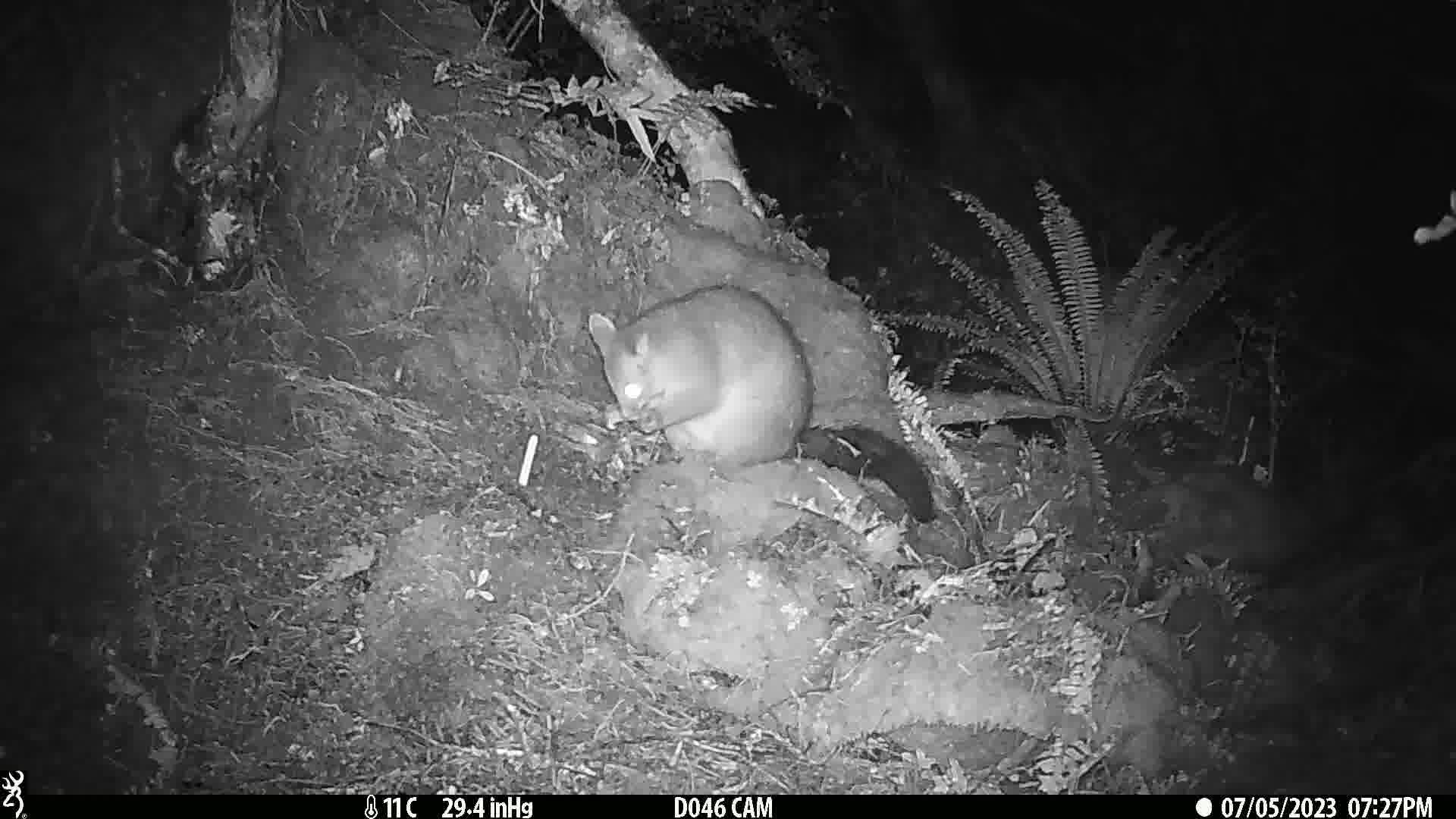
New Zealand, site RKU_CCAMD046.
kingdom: Animalia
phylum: Chordata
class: Mammalia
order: Diprotodontia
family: Phalangeridae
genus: Trichosurus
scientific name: Trichosurus vulpecula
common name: common brushtail possum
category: possum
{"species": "possum (common brushtail possum) (Trichosurus vulpecula)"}